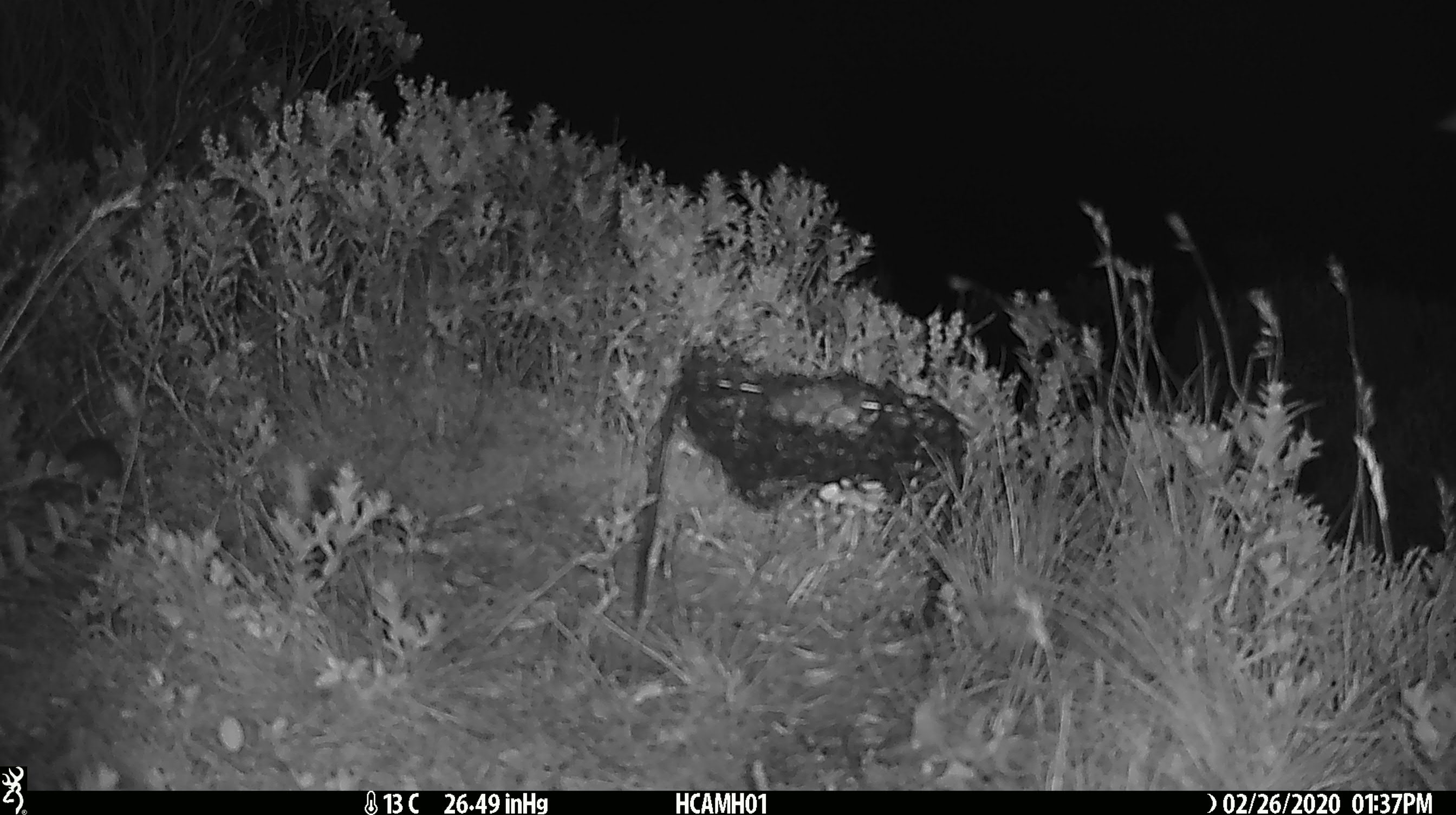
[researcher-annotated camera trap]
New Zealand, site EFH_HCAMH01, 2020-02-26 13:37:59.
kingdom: Animalia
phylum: Chordata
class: Mammalia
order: Rodentia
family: Muridae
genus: Mus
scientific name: Mus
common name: mouse